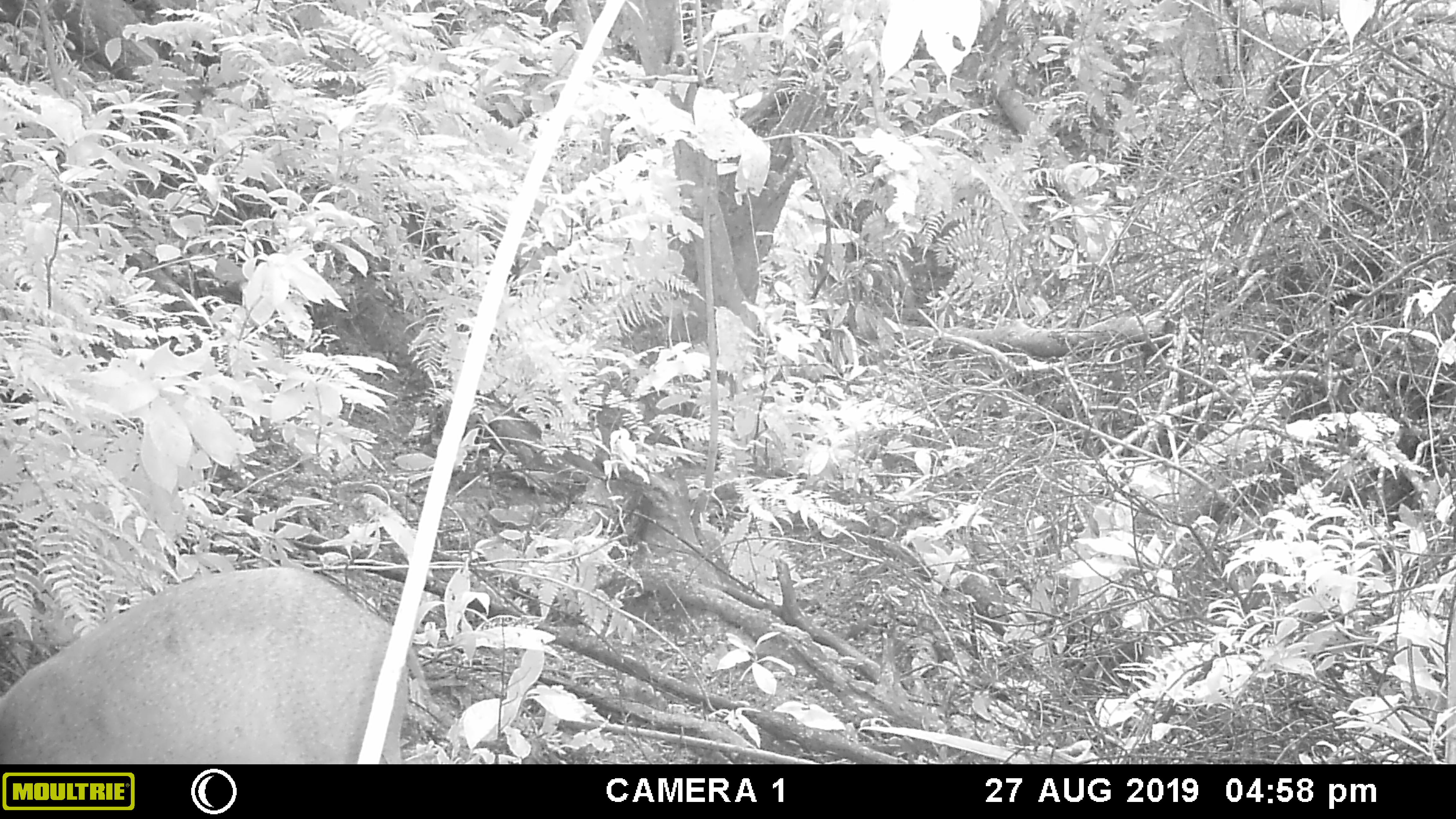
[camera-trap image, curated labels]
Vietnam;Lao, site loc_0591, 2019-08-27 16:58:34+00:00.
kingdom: Animalia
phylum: Chordata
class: Mammalia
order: Artiodactyla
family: Suidae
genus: Sus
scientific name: Sus scrofa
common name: eurasian wild pig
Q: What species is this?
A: Eurasian wild pig (Sus scrofa).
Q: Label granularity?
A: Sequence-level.